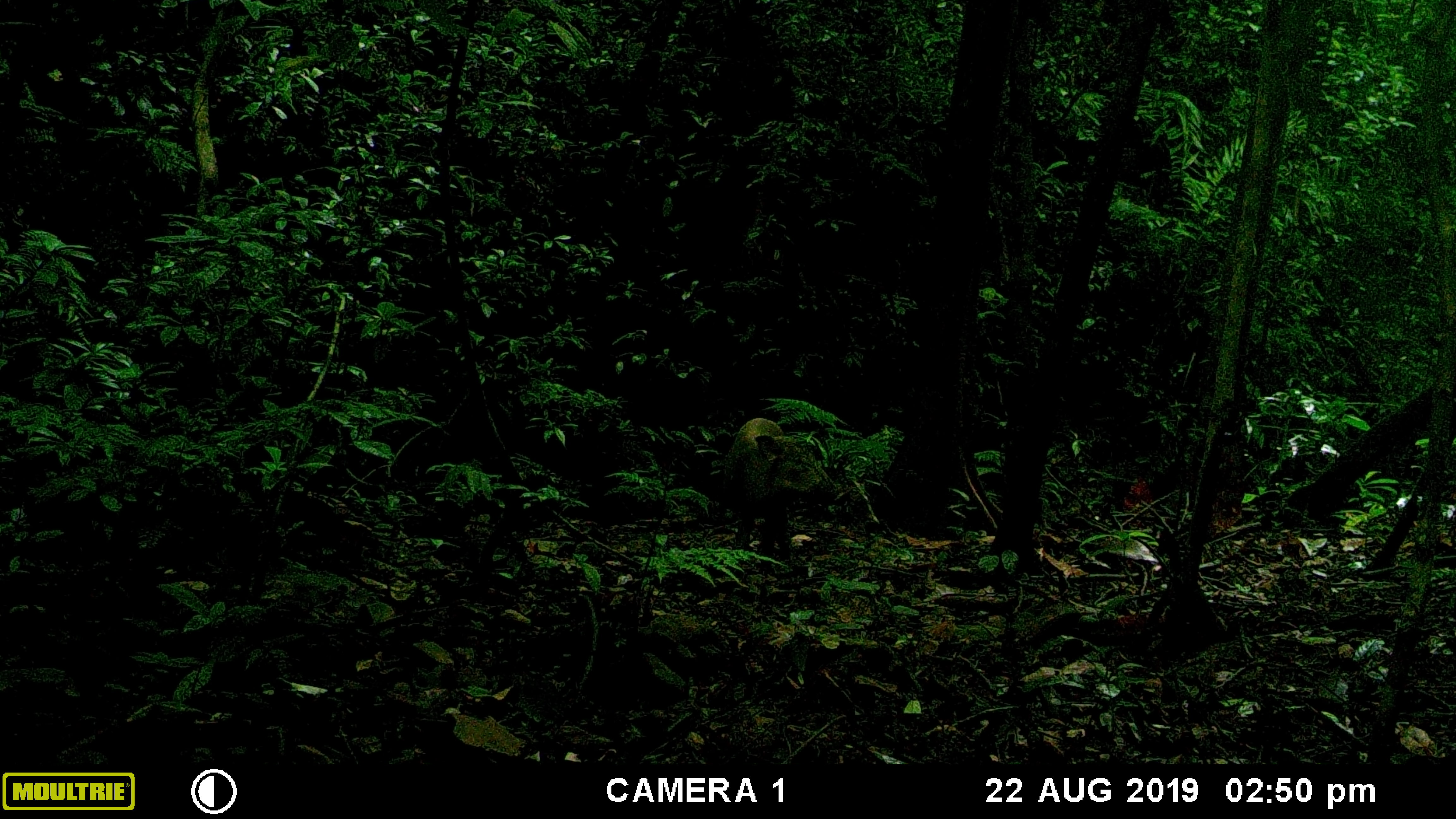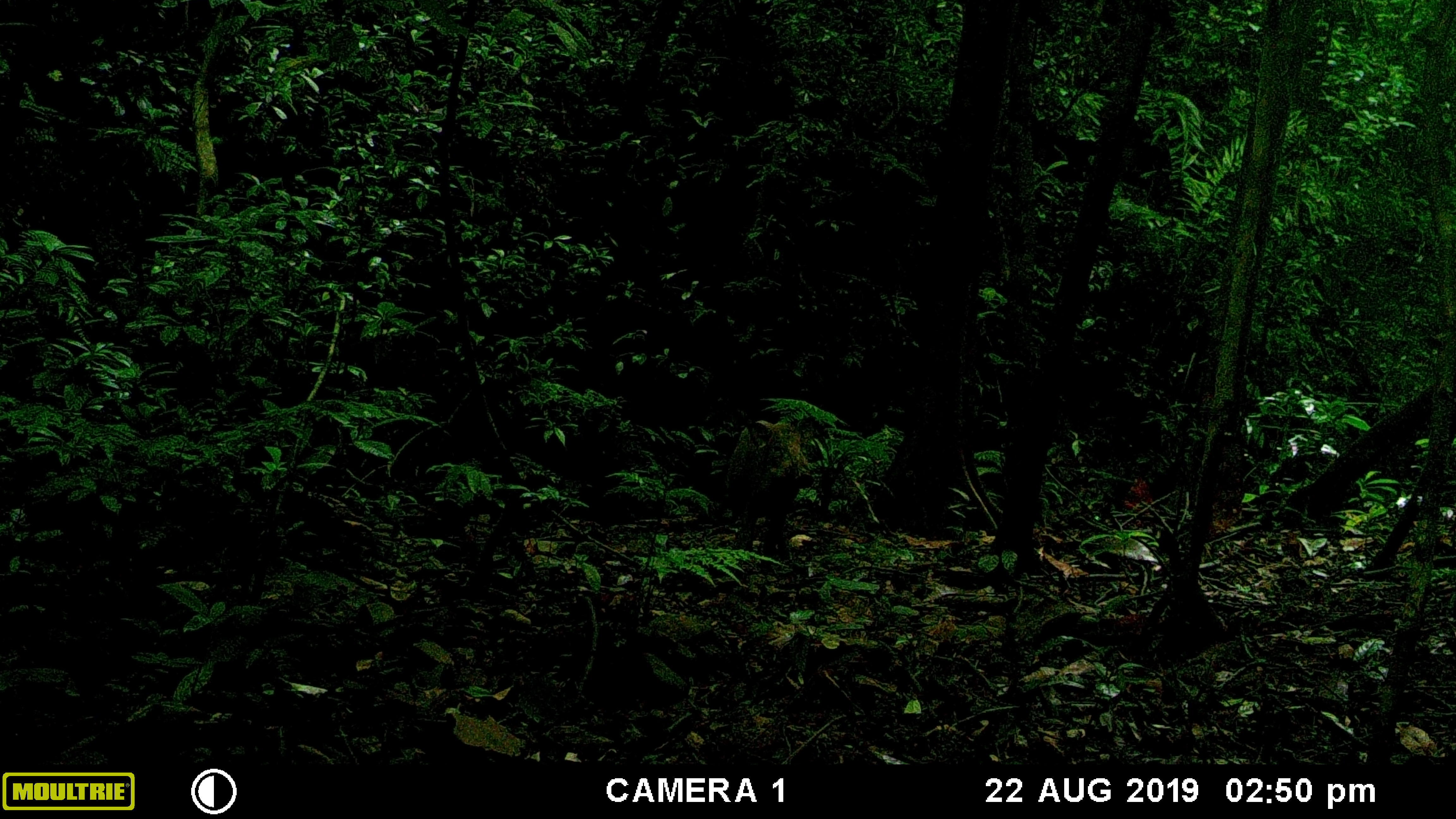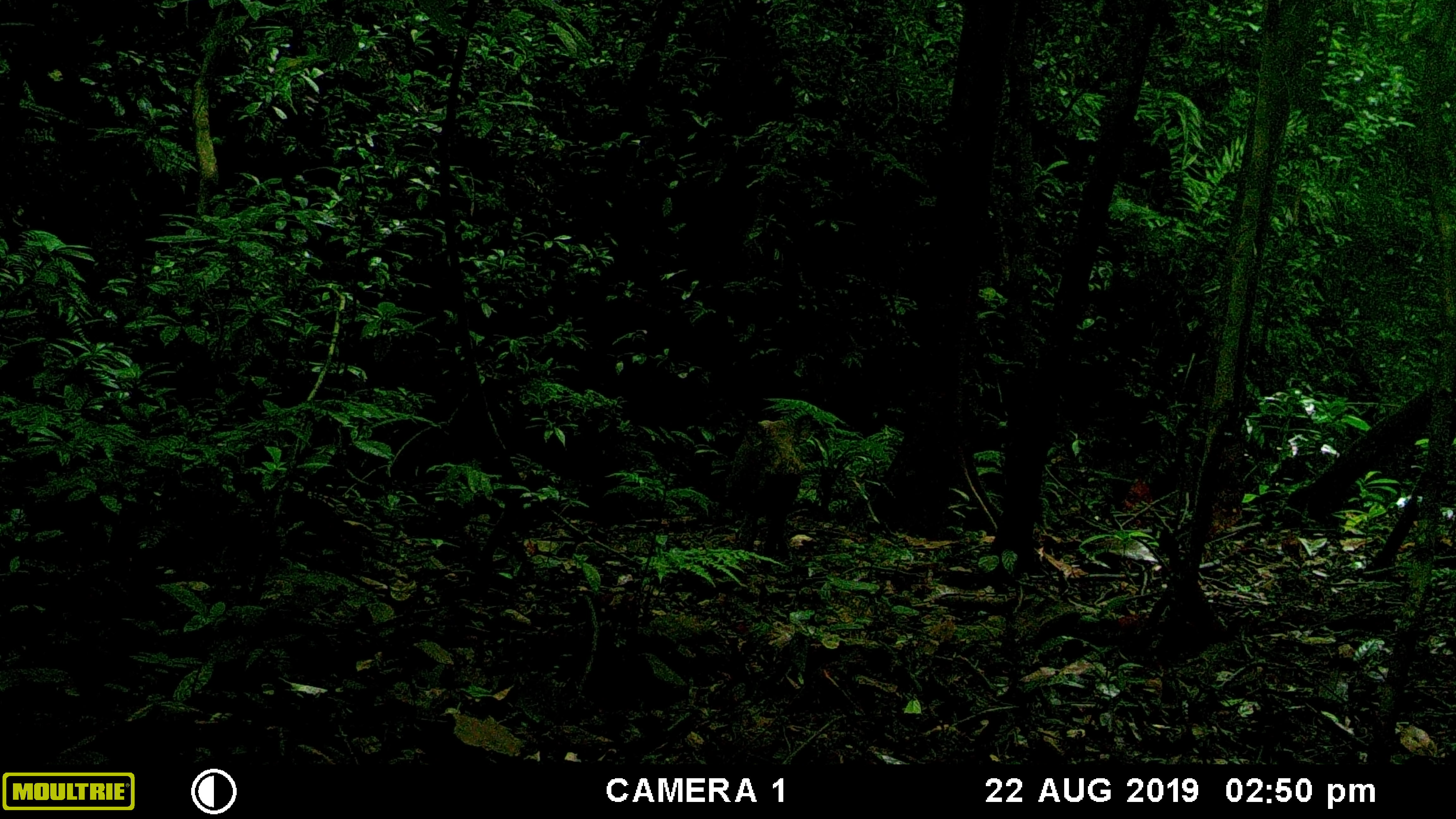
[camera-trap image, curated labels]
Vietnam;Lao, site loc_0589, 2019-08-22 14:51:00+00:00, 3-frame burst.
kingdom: Animalia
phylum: Chordata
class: Mammalia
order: Artiodactyla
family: Suidae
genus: Sus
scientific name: Sus scrofa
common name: eurasian wild pig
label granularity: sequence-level